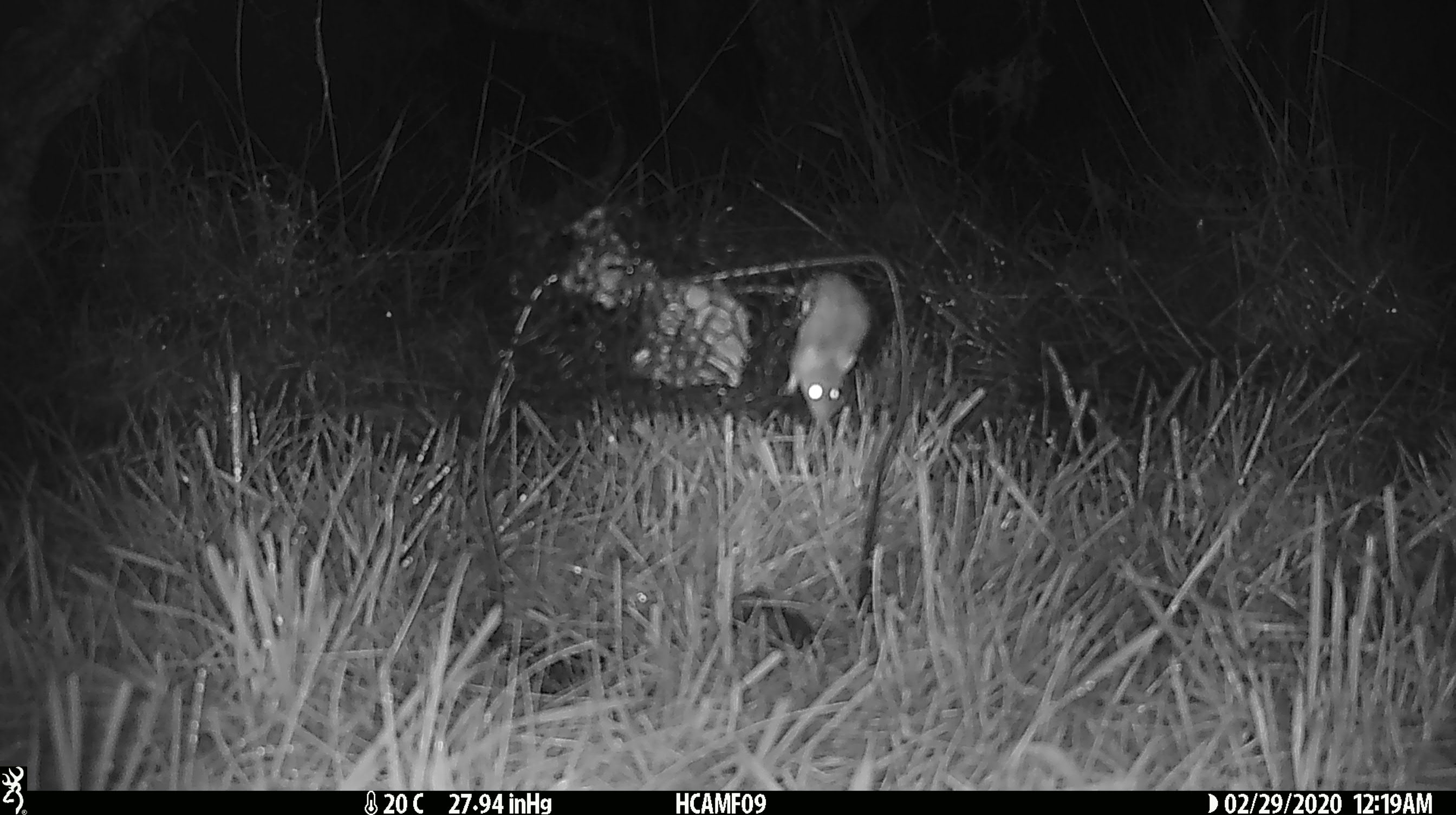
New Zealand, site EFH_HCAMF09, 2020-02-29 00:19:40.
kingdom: Animalia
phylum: Chordata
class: Mammalia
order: Rodentia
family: Muridae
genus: Mus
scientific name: Mus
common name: mouse